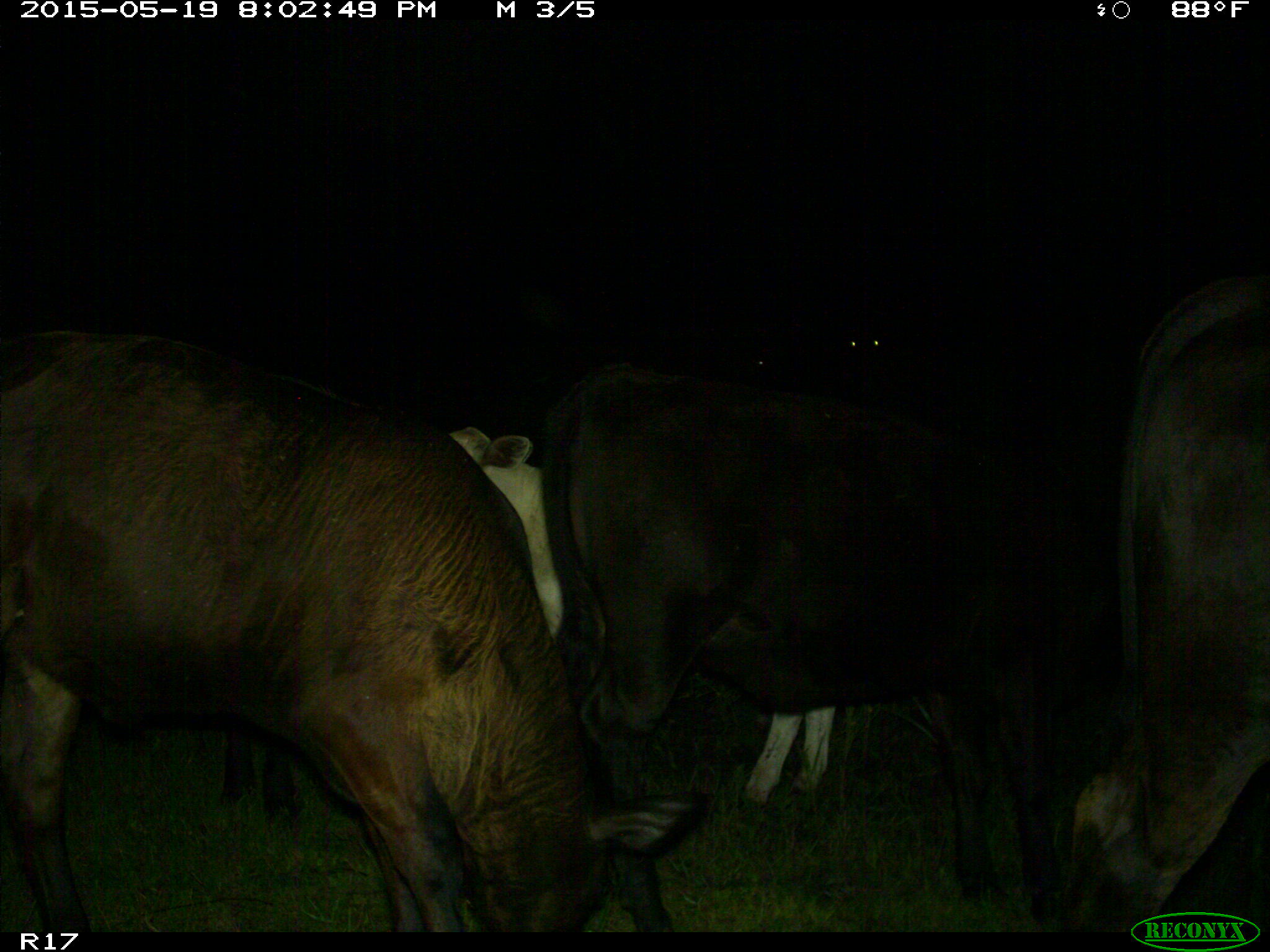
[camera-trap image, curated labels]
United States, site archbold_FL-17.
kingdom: Animalia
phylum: Chordata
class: Mammalia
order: Artiodactyla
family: Bovidae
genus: Bos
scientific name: Bos taurus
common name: domestic cow